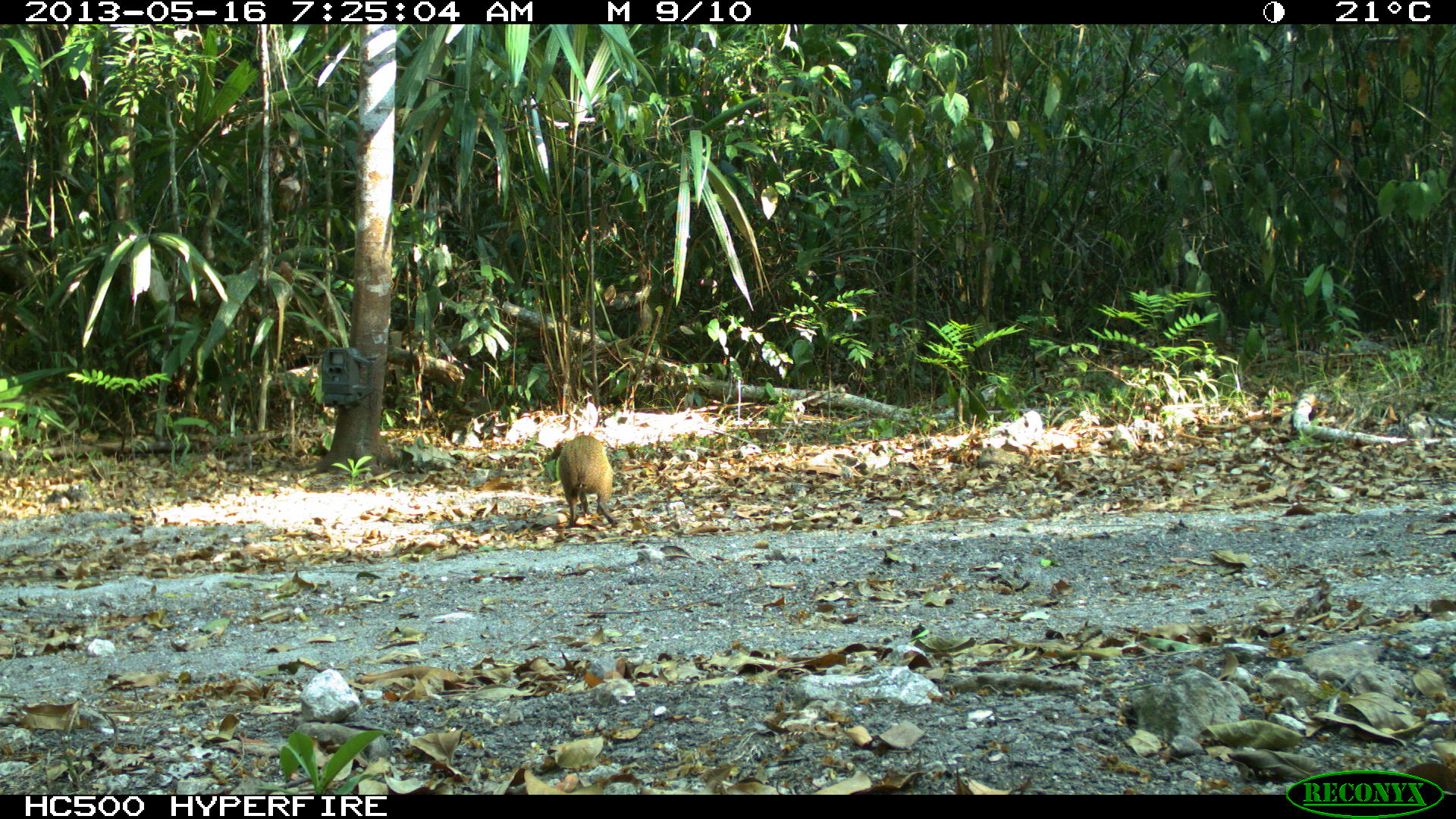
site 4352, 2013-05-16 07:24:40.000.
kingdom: Animalia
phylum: Chordata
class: Mammalia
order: Rodentia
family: Dasyproctidae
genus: Dasyprocta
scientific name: Dasyprocta punctata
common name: central american agouti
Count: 1.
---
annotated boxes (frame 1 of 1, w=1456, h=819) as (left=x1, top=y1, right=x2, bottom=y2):
dasyprocta punctata: (left=550, top=433, right=615, bottom=526)